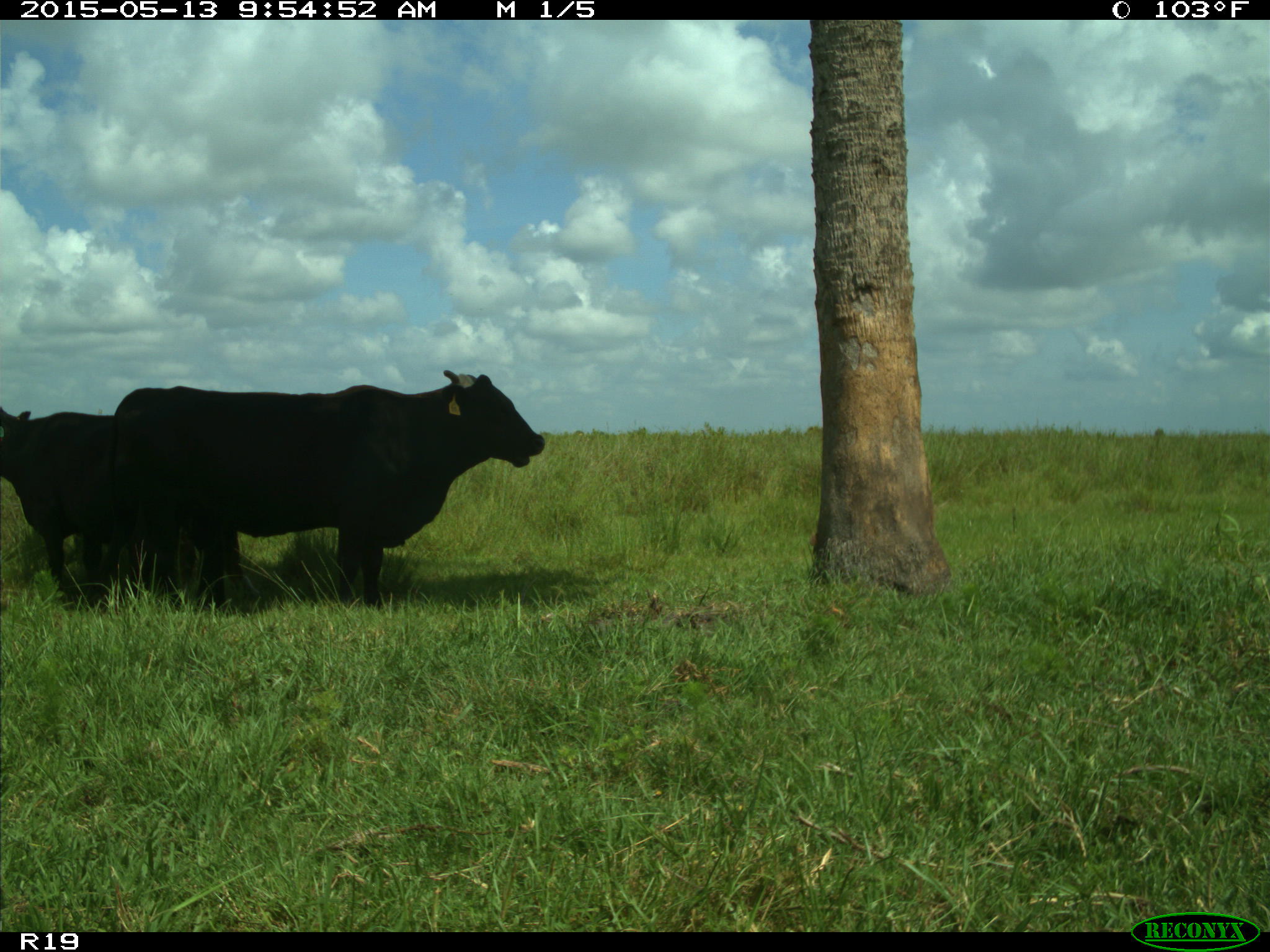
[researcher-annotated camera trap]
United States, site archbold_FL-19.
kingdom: Animalia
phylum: Chordata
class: Mammalia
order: Artiodactyla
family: Bovidae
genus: Bos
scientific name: Bos taurus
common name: domestic cow